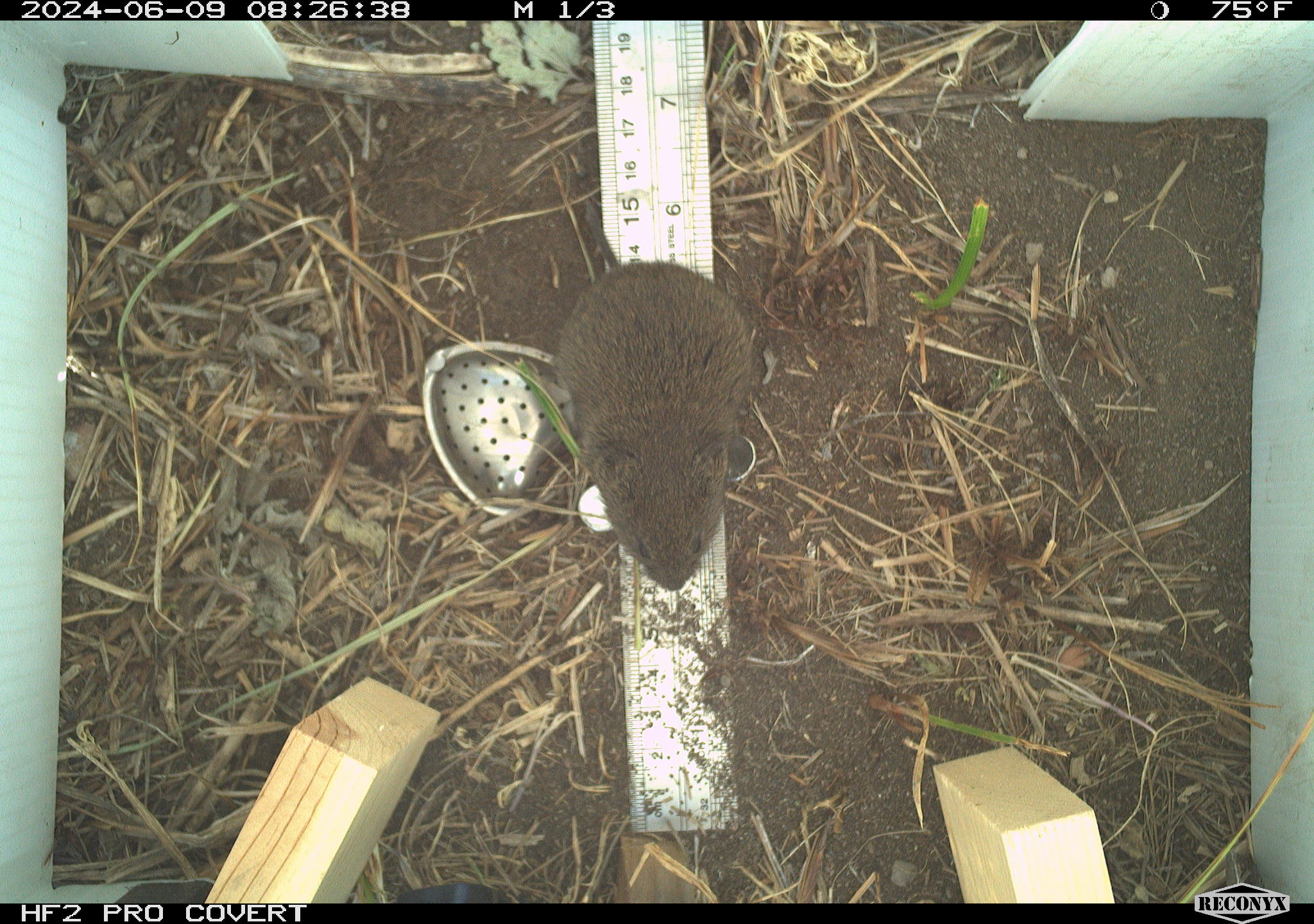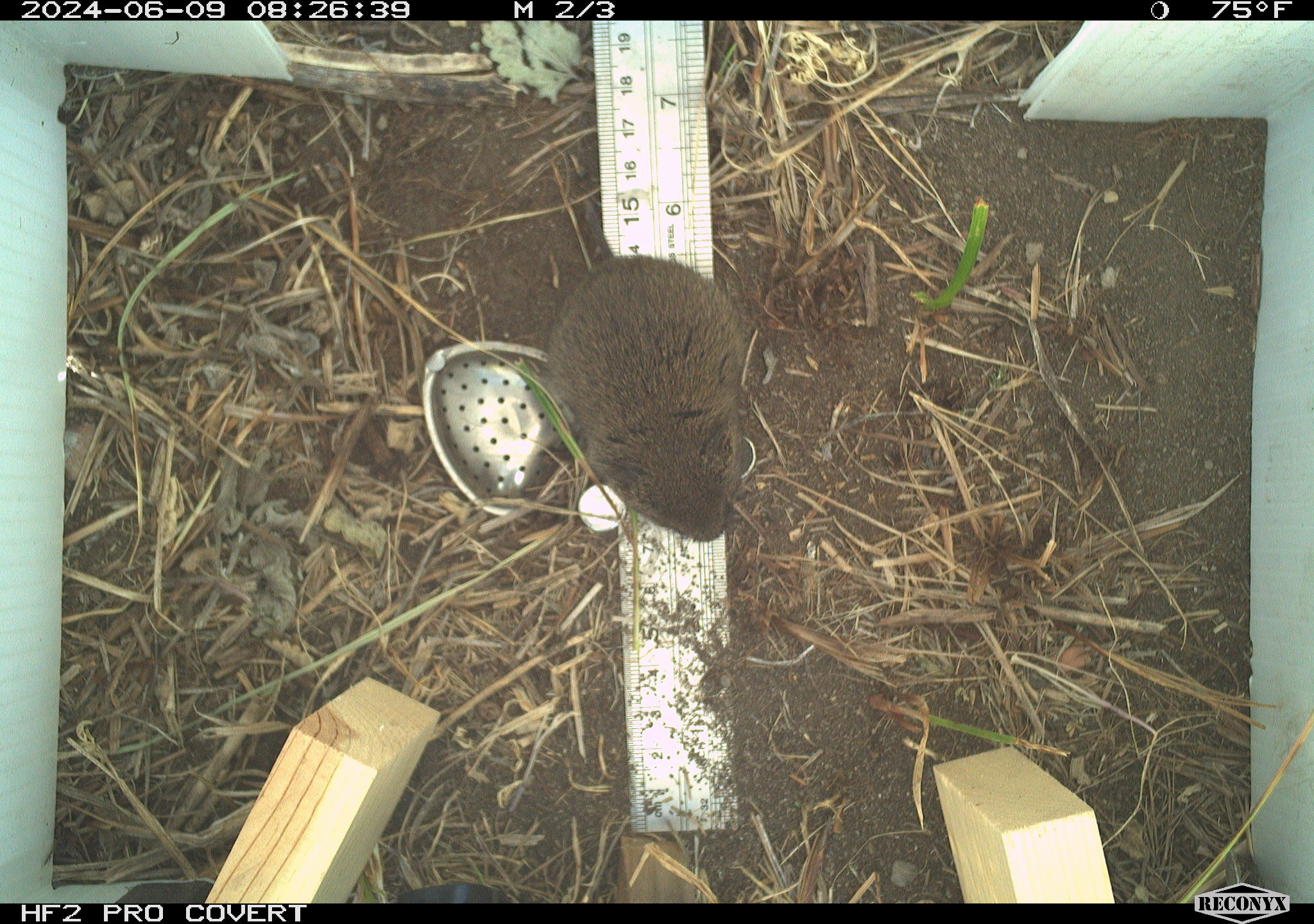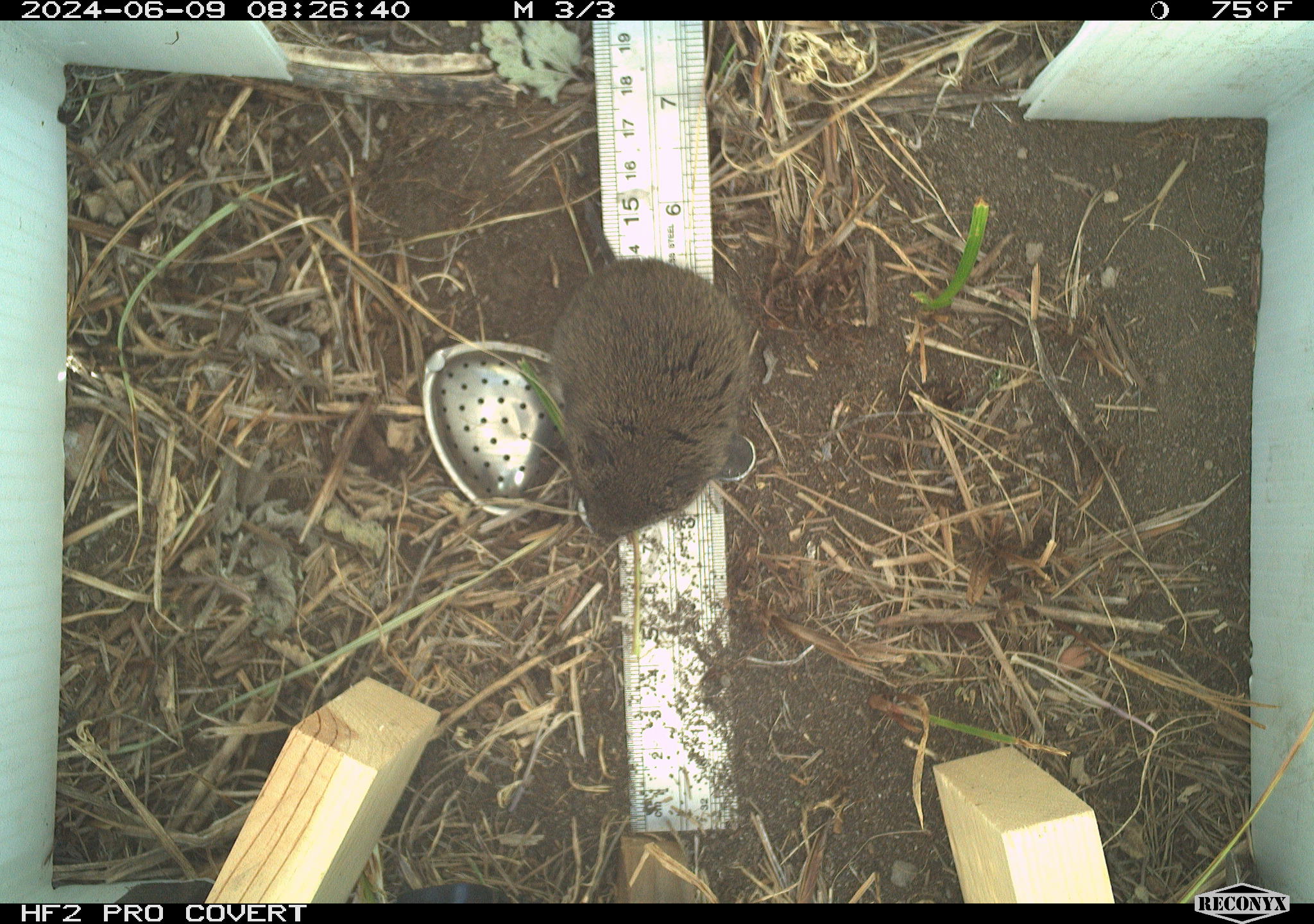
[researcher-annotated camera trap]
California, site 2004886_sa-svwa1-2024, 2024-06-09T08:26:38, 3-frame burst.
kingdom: Animalia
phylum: Chordata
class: Mammalia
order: Rodentia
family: Cricetidae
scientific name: Arvicolinae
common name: voles, lemmings, and muskrats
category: arvicolinae subfamily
Arvicolinae subfamily (voles, lemmings, and muskrats) (Arvicolinae).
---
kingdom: Animalia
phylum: Arthropoda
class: Malacostraca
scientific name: Malacostraca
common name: amphipods, crabs, isopods, krill, lobsters and shrimps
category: malacostracan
Malacostracan (amphipods, crabs, isopods, krill, lobsters and shrimps) (Malacostraca).